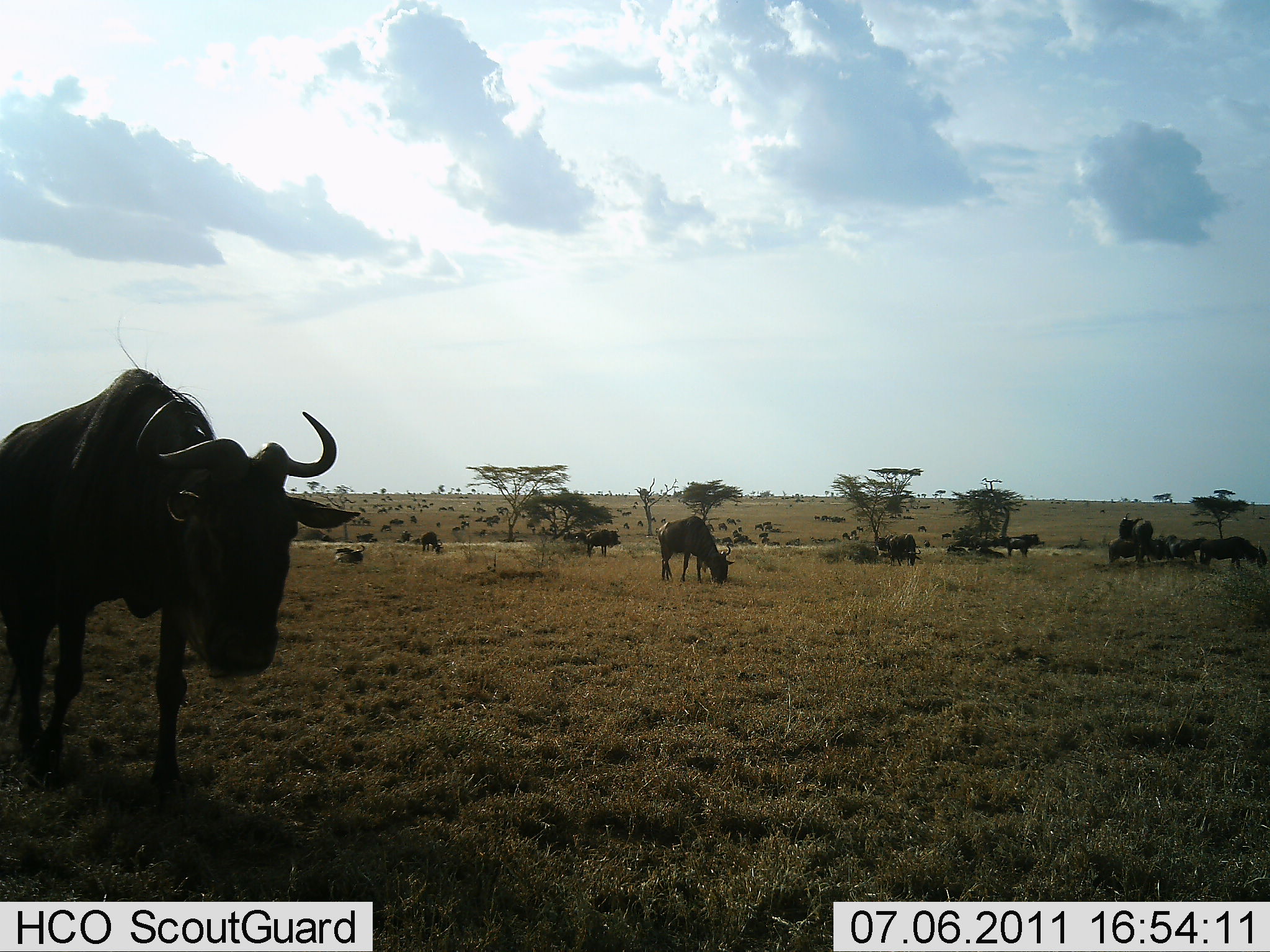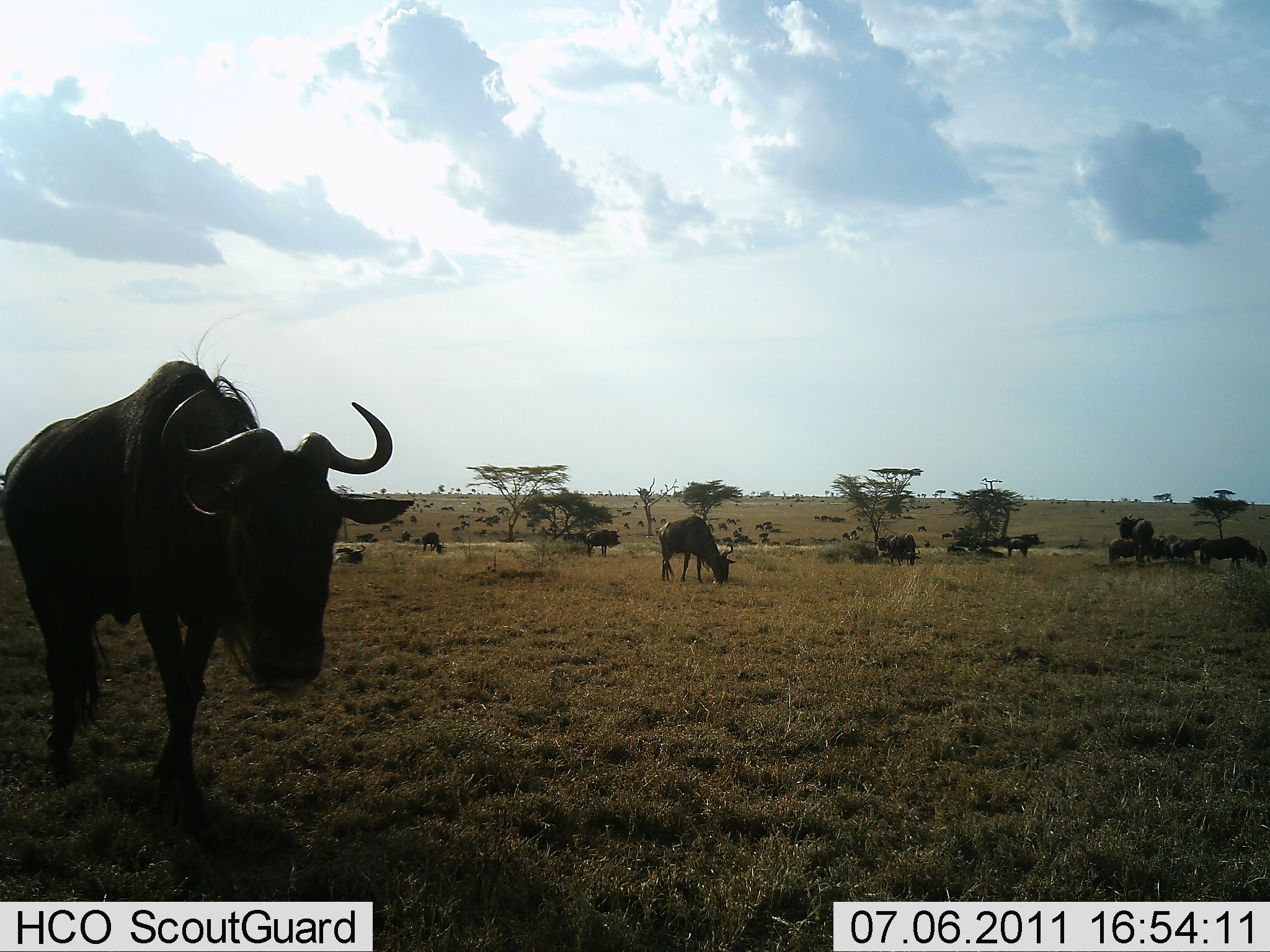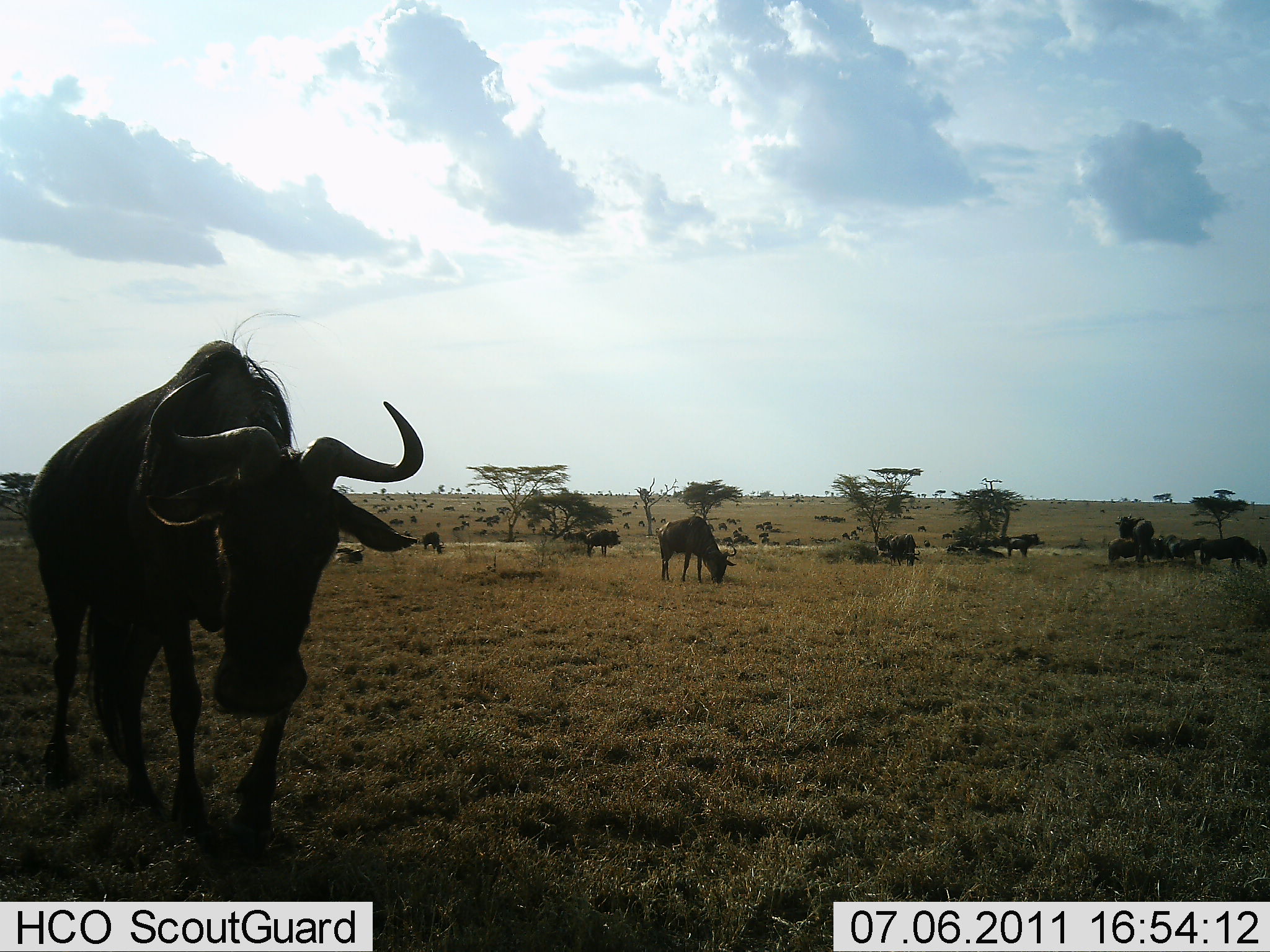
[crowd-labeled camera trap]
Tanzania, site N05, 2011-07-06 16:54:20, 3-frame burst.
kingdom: Animalia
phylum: Chordata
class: Mammalia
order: Artiodactyla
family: Bovidae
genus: Connochaetes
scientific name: Connochaetes taurinus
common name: blue wildebeest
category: wildebeest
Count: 11-50.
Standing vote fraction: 69%.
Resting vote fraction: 31%.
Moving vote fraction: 46%.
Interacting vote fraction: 8%.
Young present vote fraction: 0%.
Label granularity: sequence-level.